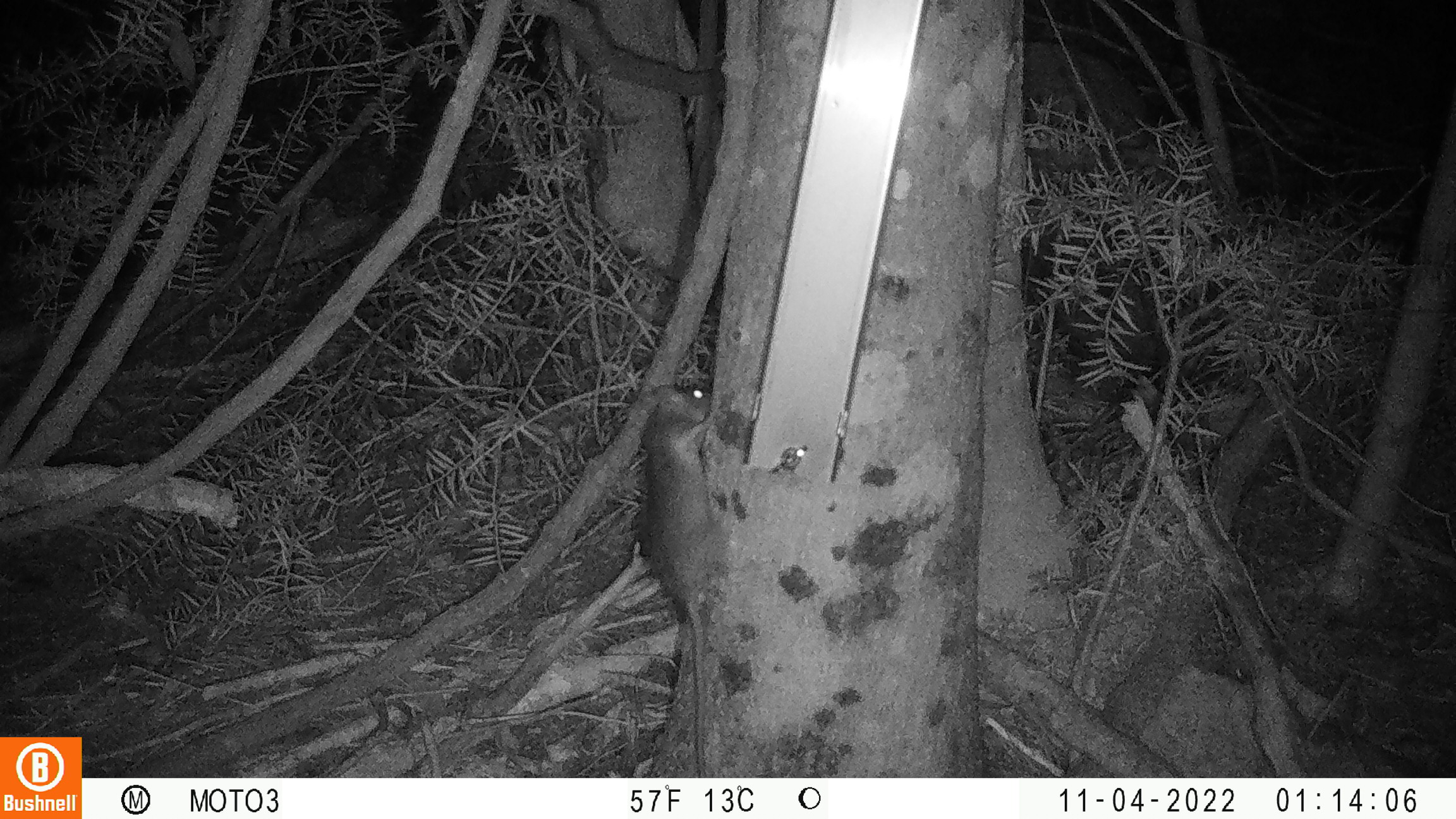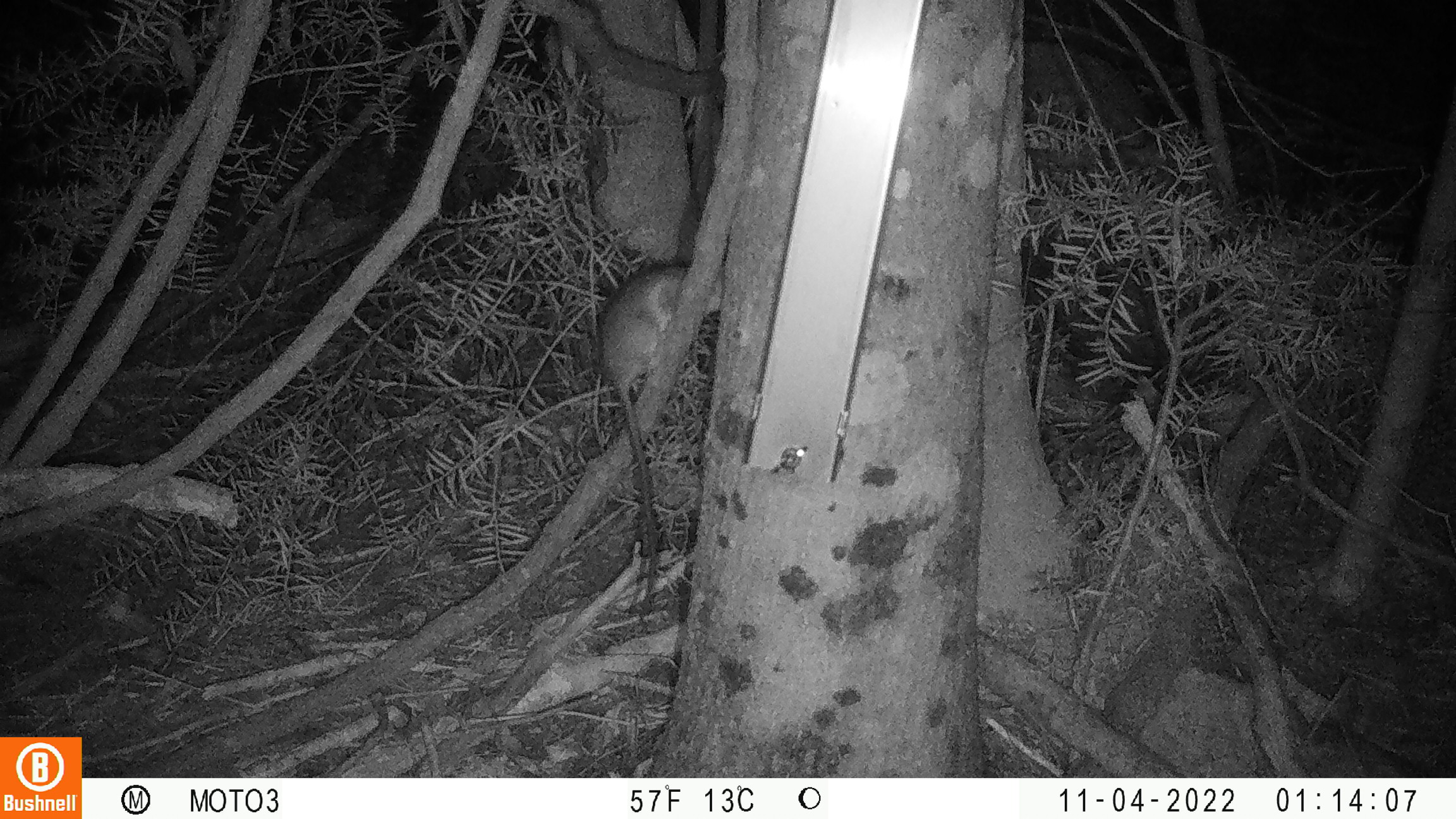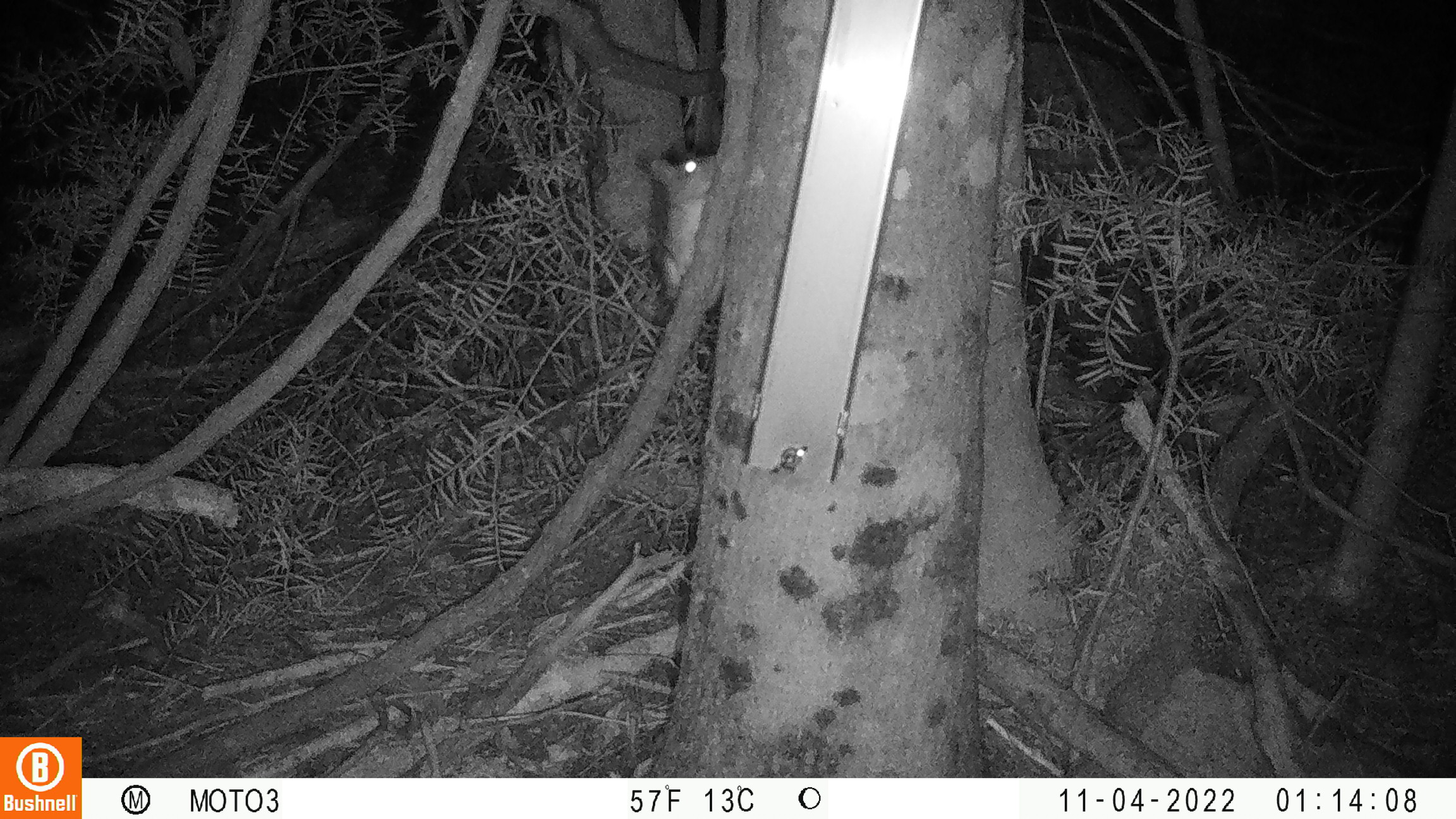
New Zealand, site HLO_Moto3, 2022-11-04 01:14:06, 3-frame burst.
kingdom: Animalia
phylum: Chordata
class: Mammalia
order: Rodentia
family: Muridae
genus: Rattus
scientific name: Rattus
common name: rat